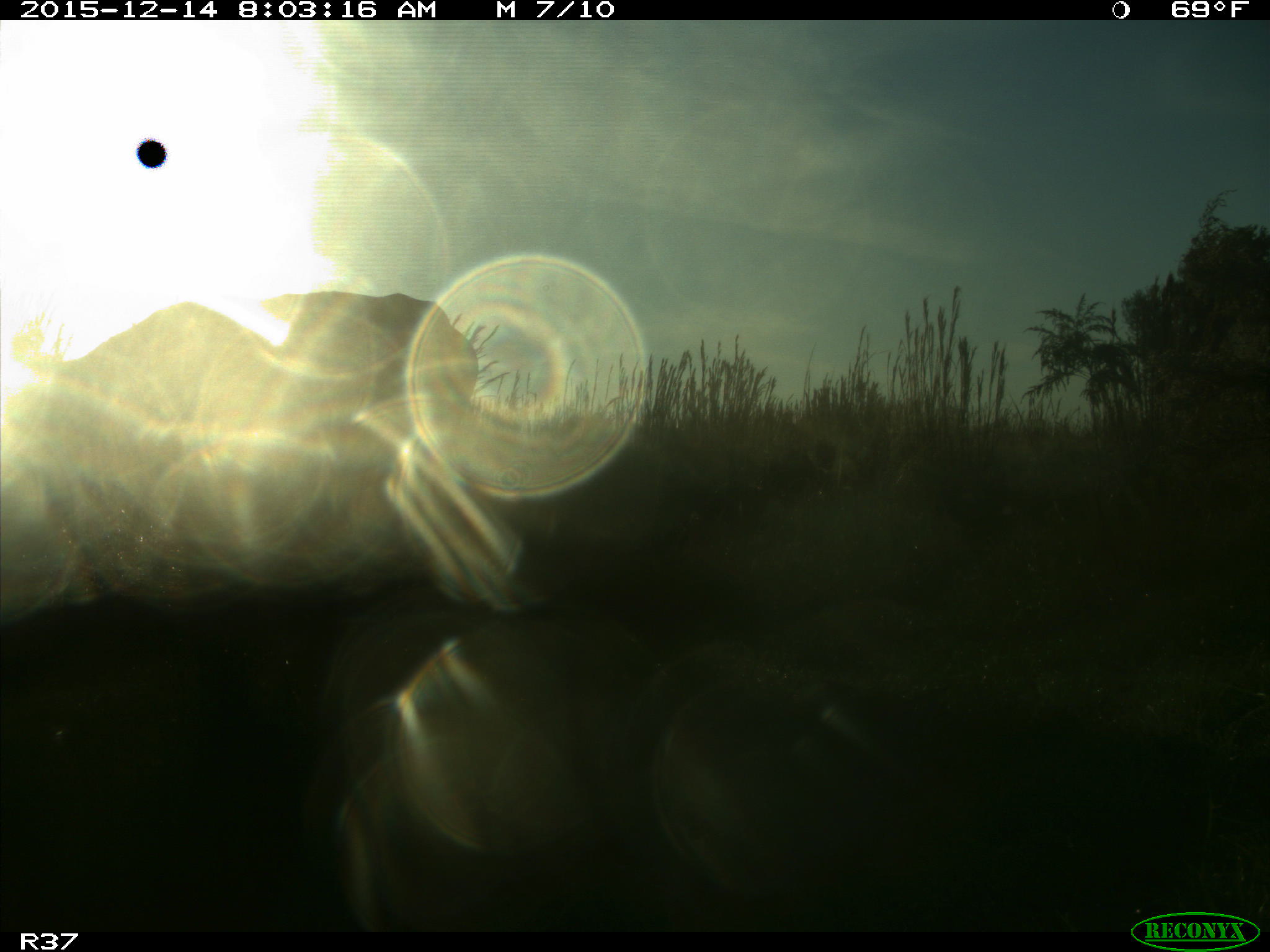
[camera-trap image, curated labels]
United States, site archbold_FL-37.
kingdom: Animalia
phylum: Chordata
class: Mammalia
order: Artiodactyla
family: Bovidae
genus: Bos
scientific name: Bos taurus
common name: domestic cow